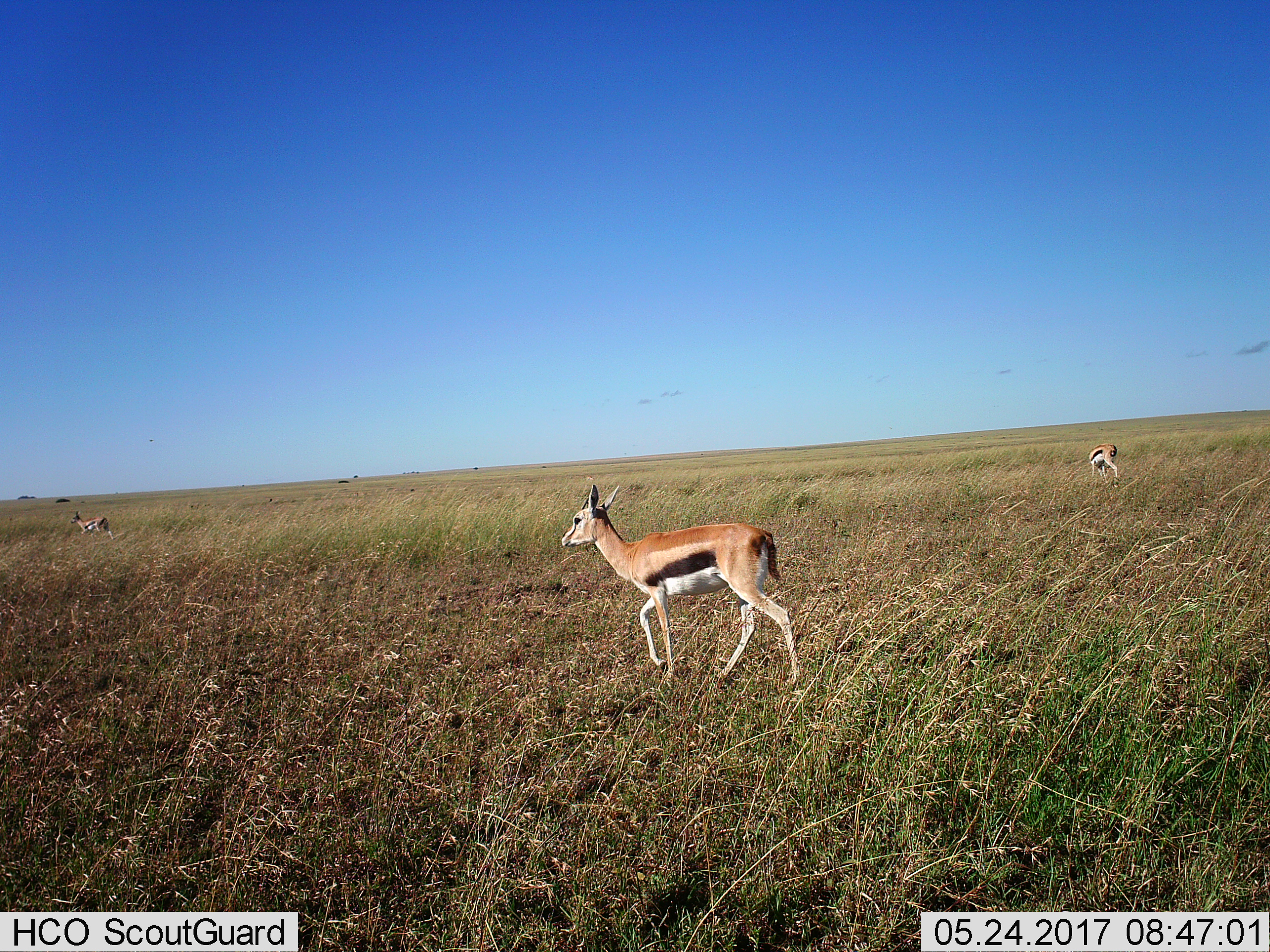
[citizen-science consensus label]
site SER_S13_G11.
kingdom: Animalia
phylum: Chordata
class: Mammalia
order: Artiodactyla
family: Bovidae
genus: Eudorcas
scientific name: Eudorcas thomsonii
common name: thomson's gazelle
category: gazellethomsons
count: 3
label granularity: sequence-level